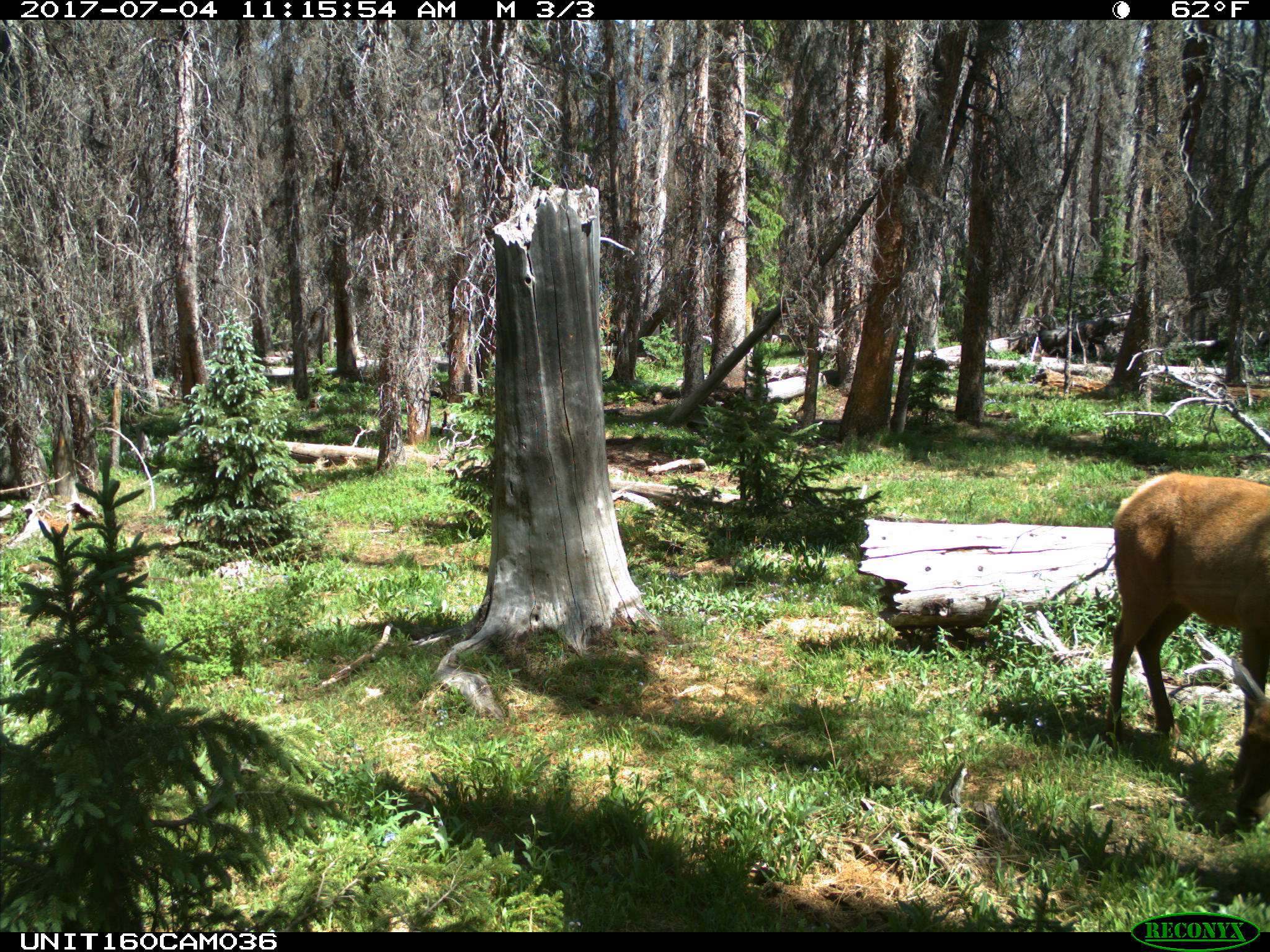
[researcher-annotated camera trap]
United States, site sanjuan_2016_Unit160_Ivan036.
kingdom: Animalia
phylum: Chordata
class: Mammalia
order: Artiodactyla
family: Cervidae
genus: Cervus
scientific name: Cervus elaphus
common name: red deer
Cervus elaphus (red deer).